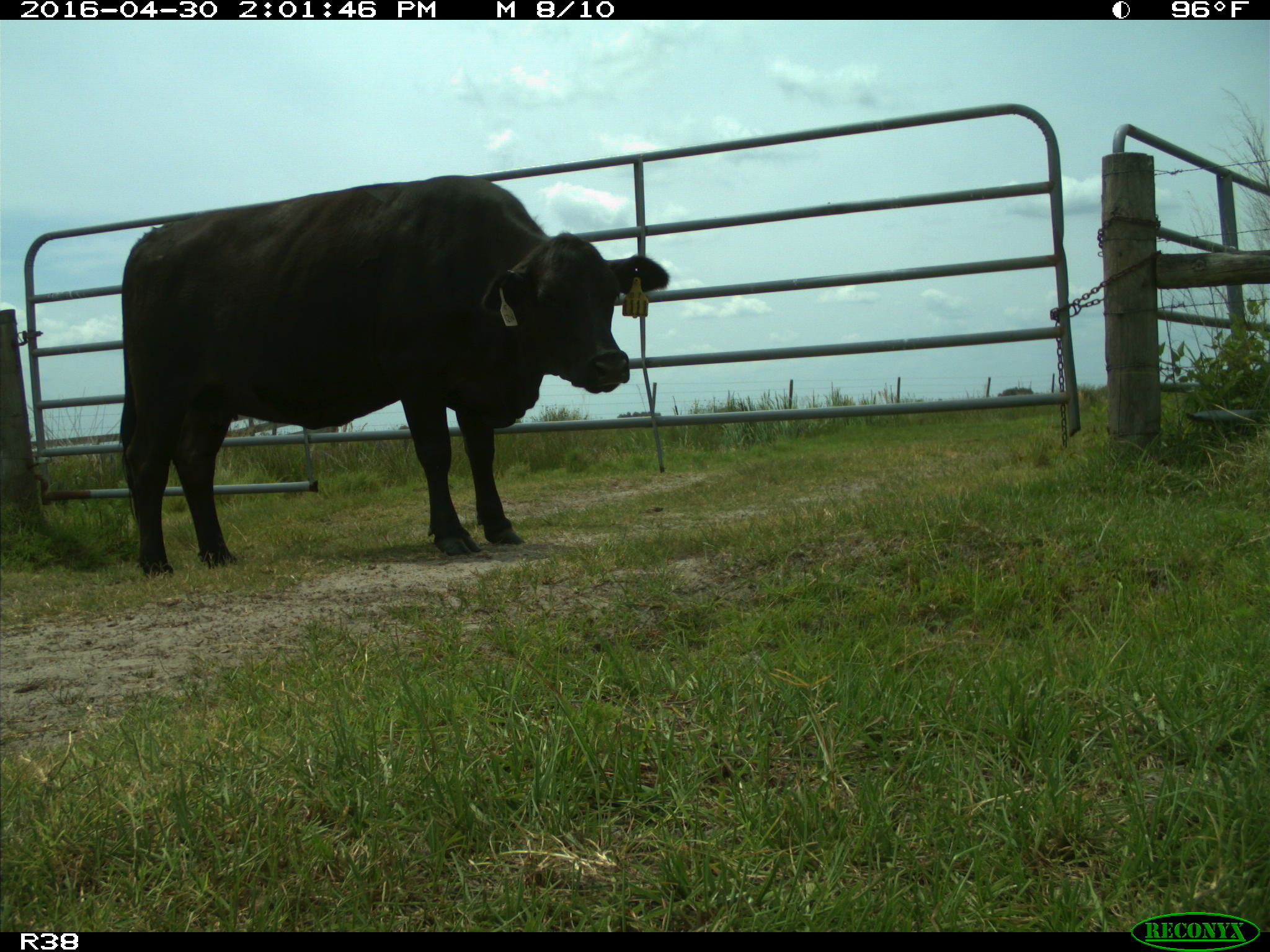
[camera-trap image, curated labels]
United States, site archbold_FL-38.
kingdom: Animalia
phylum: Chordata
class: Mammalia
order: Artiodactyla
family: Bovidae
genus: Bos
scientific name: Bos taurus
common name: domestic cow